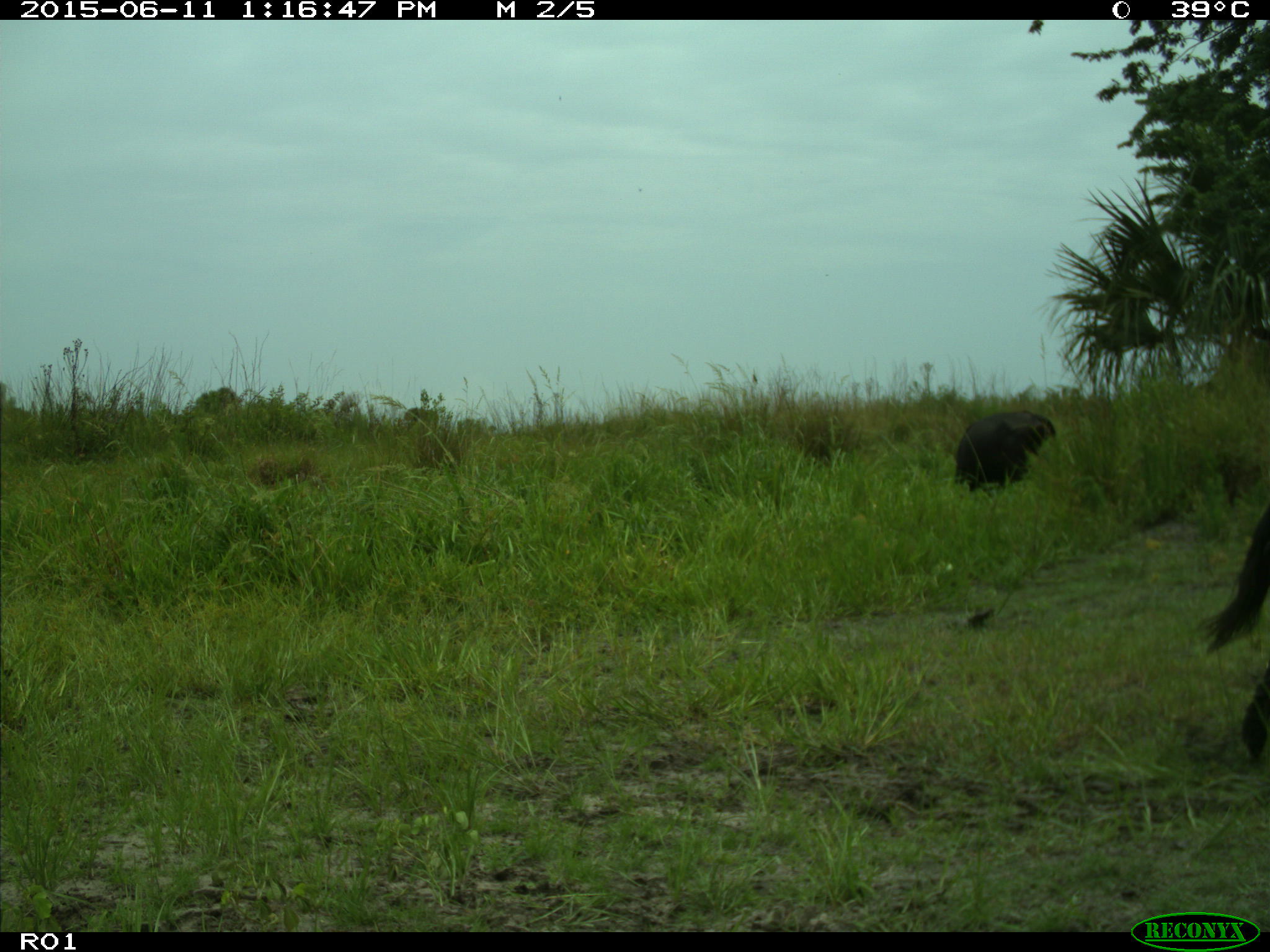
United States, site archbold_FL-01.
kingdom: Animalia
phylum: Chordata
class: Mammalia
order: Artiodactyla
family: Bovidae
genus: Bos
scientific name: Bos taurus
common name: domestic cow